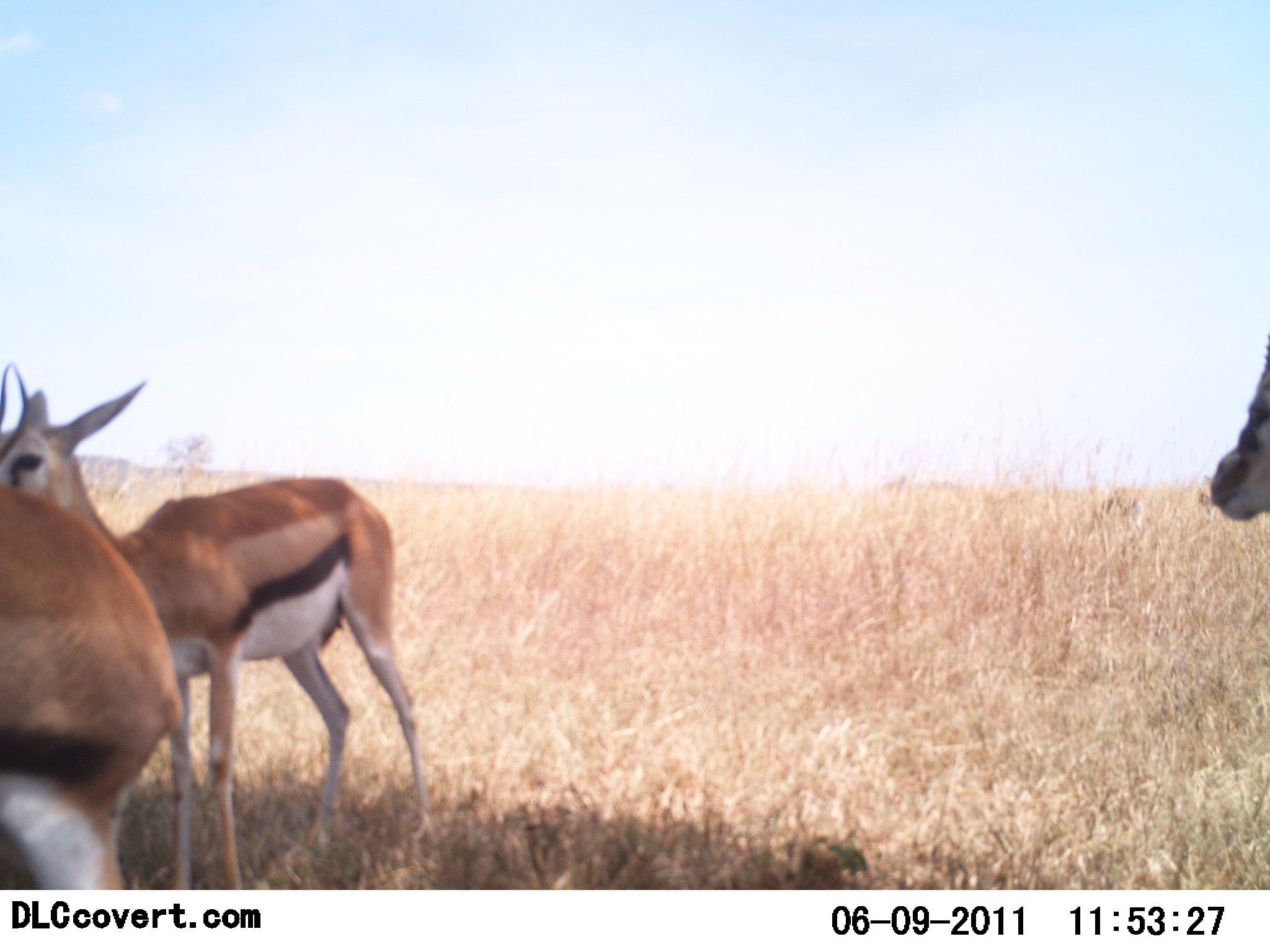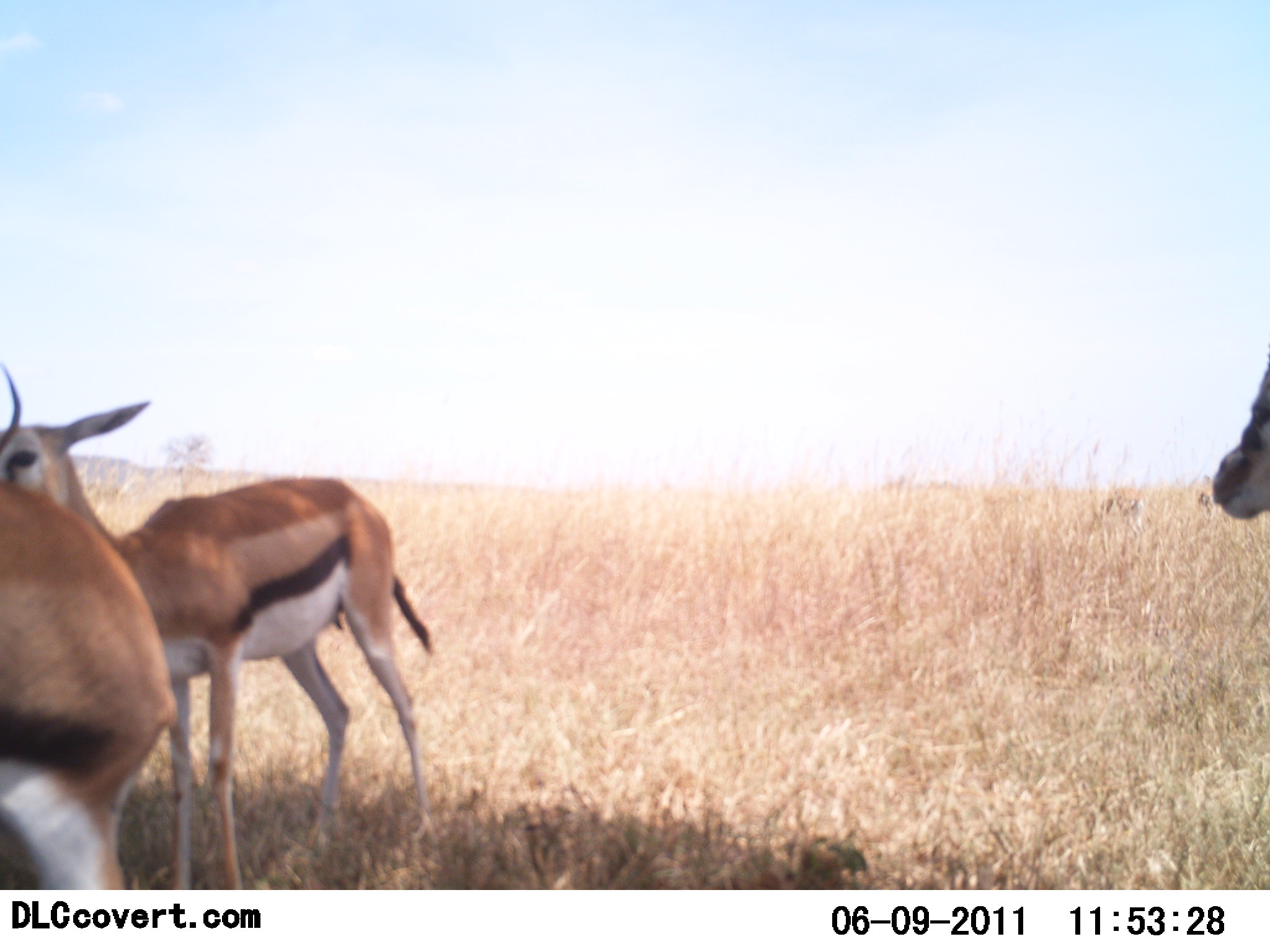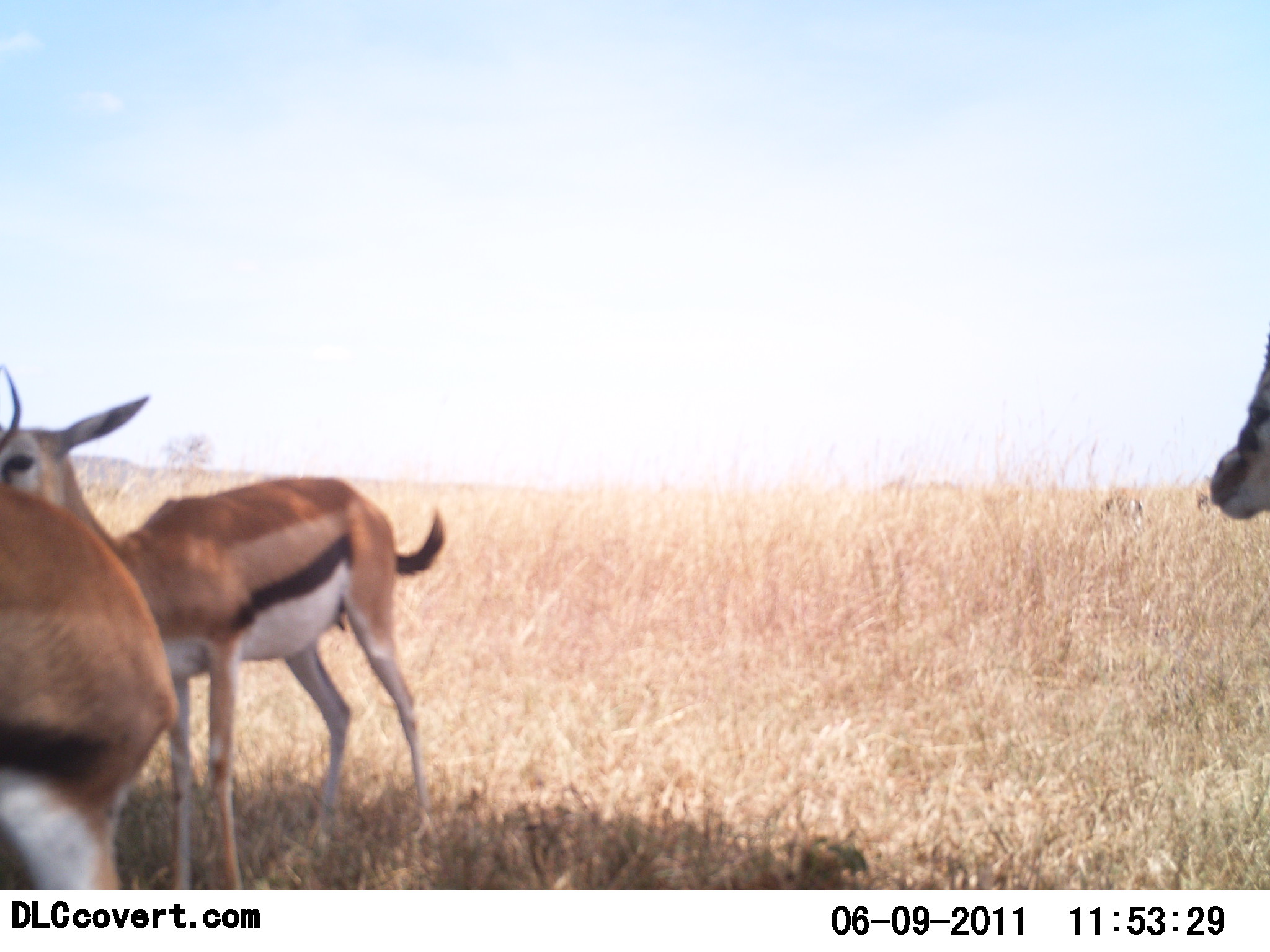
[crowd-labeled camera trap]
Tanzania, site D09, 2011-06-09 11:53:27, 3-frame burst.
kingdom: Animalia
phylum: Chordata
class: Mammalia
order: Artiodactyla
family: Bovidae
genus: Eudorcas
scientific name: Eudorcas thomsonii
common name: thomson's gazelle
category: gazellethomsons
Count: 3.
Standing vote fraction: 93%.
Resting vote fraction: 0%.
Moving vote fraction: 0%.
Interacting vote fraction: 14%.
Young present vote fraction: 0%.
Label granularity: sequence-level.